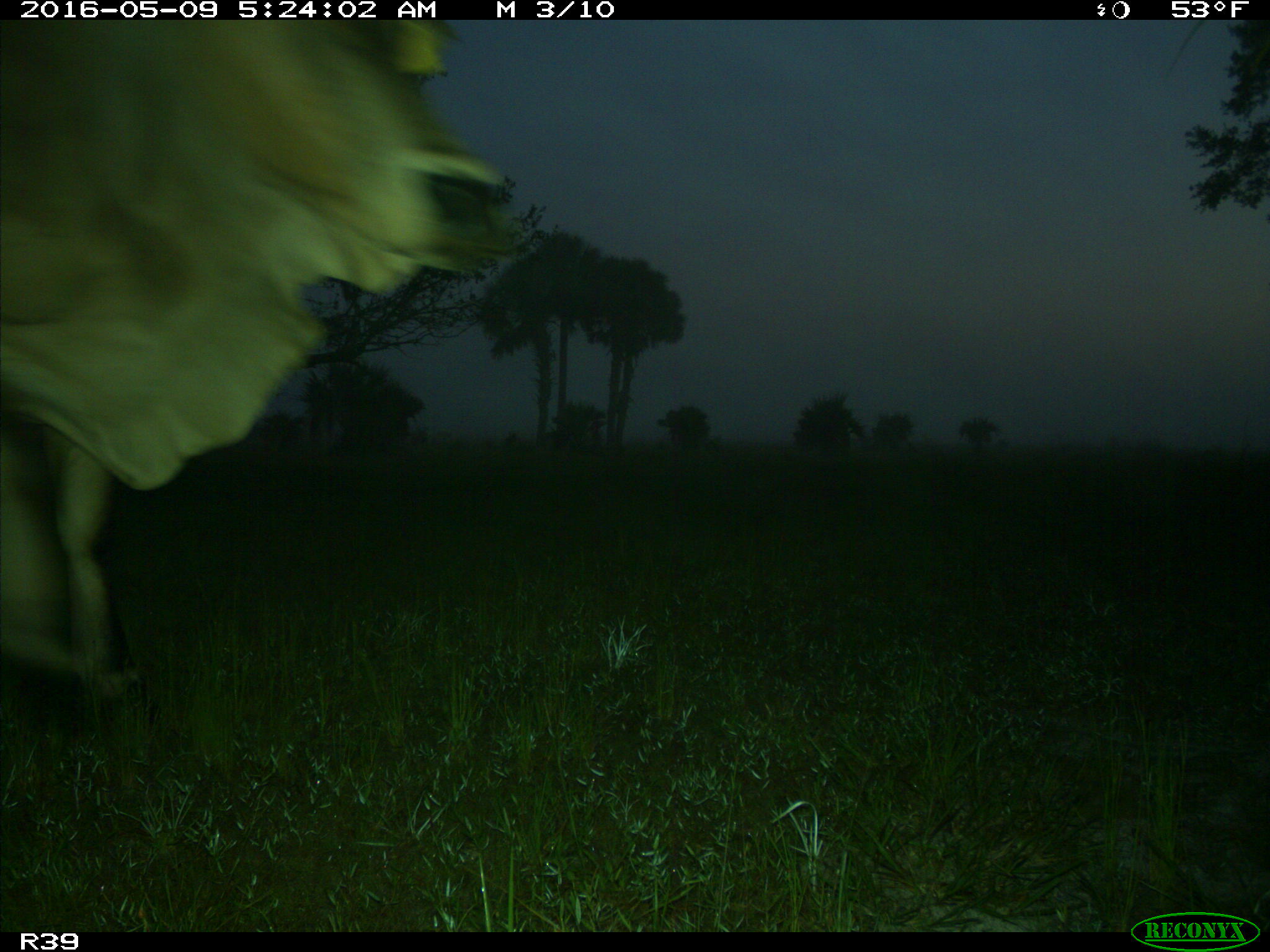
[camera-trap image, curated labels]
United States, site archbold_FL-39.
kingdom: Animalia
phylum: Chordata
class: Mammalia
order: Artiodactyla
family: Bovidae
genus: Bos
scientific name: Bos taurus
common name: domestic cow